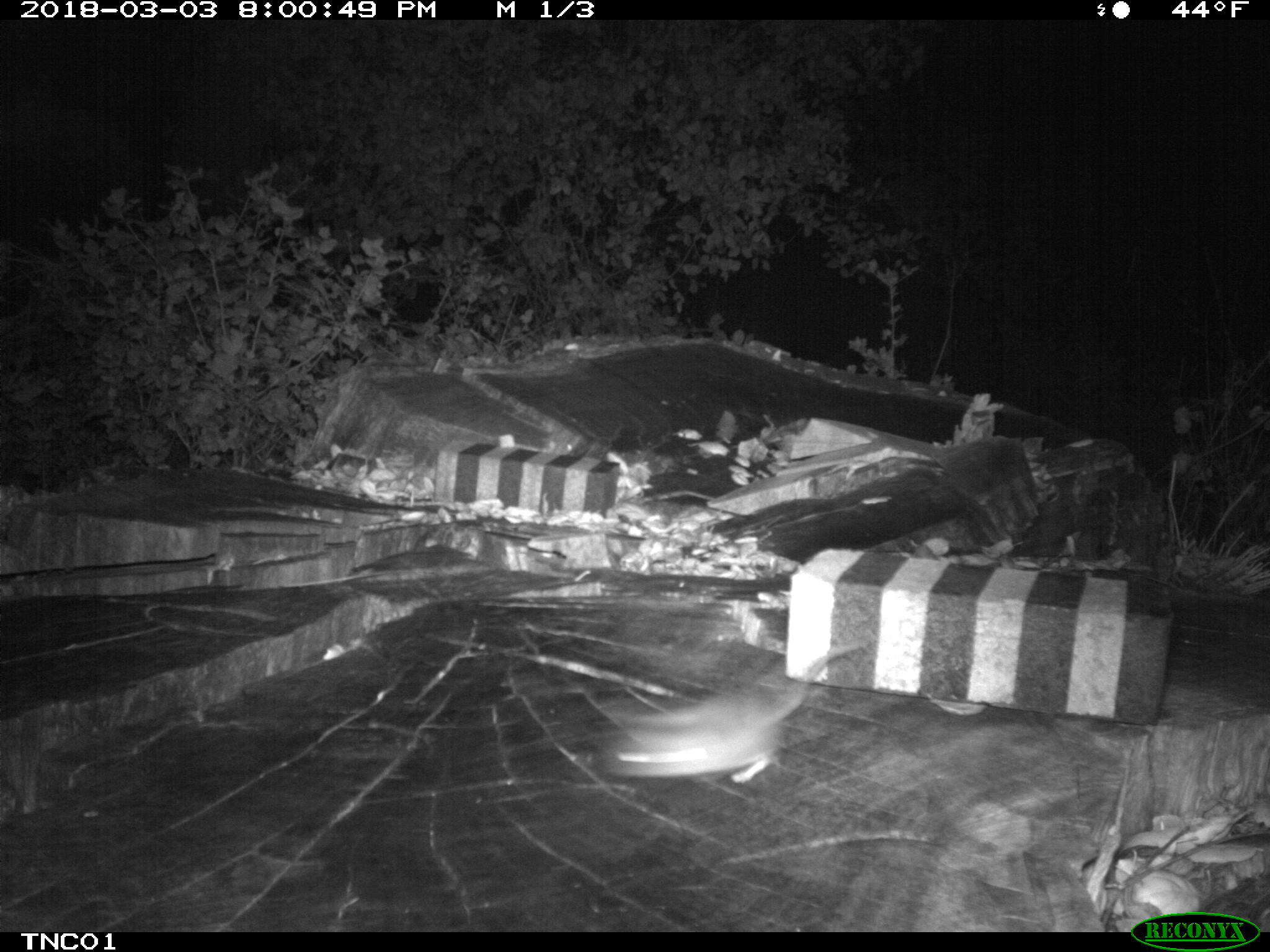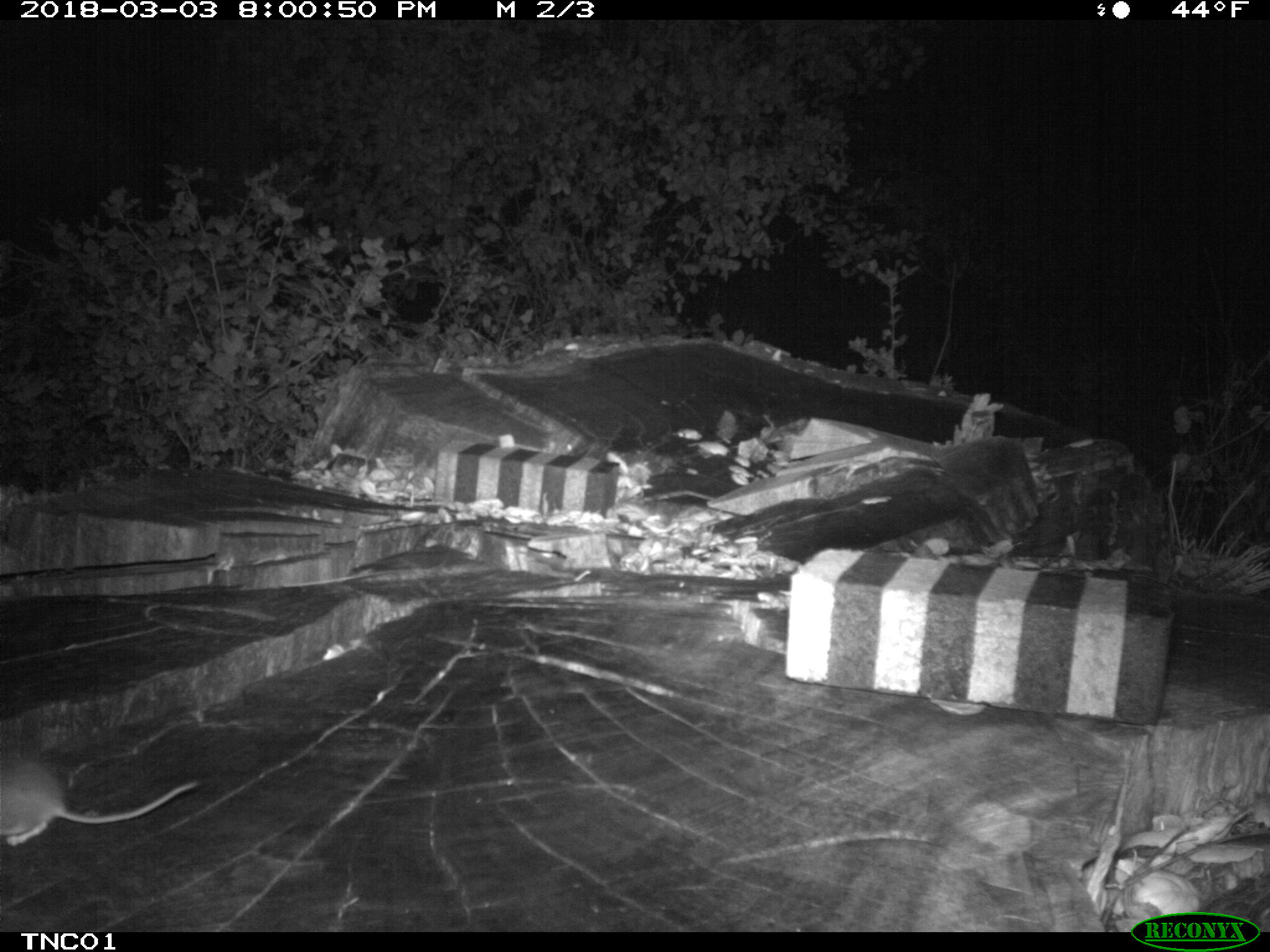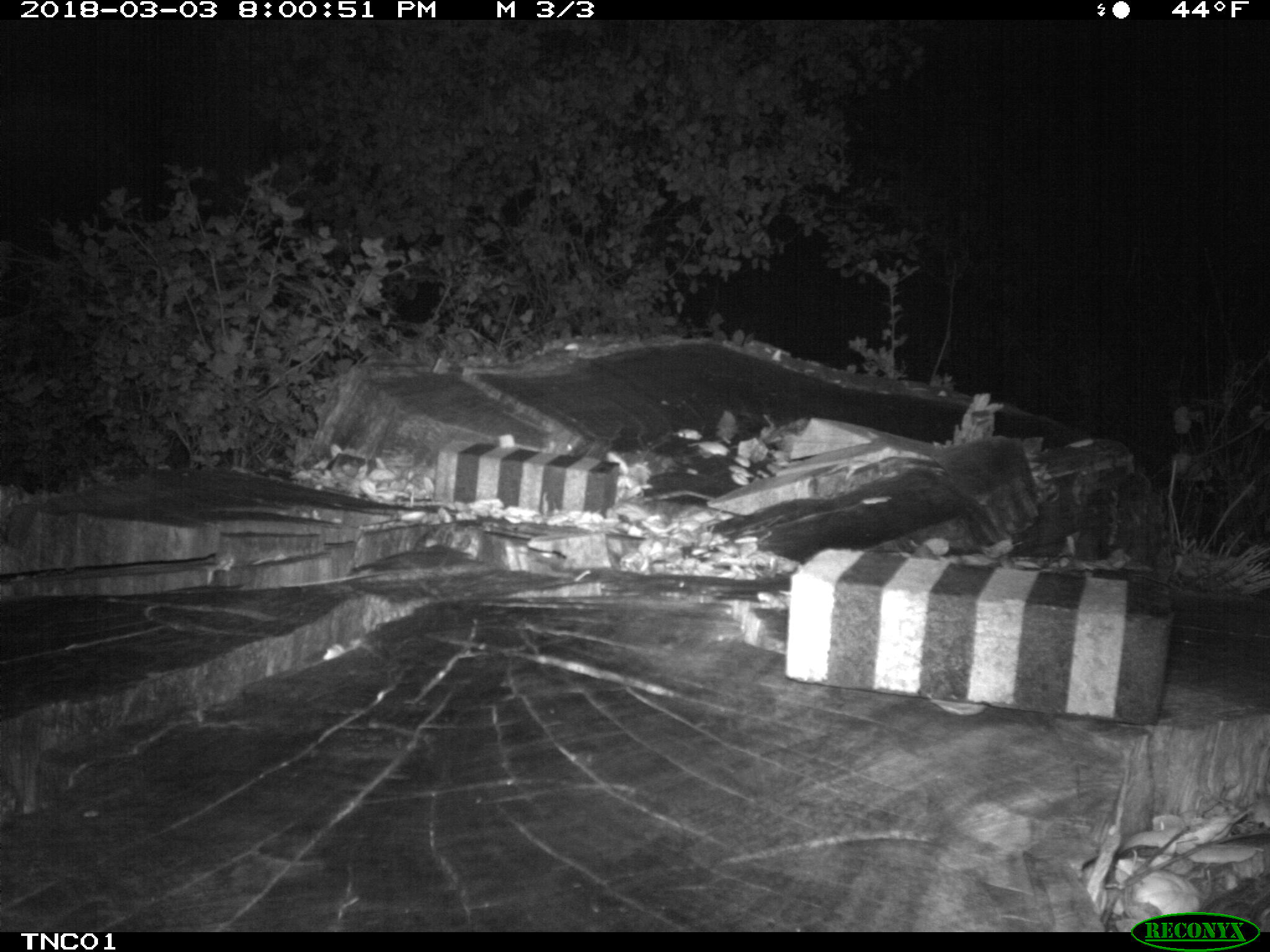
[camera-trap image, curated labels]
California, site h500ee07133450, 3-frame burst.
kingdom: Animalia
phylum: Chordata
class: Mammalia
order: Rodentia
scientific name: Rodentia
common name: rodent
Rodent (Rodentia).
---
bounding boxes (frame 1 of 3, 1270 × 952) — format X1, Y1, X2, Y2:
rodent: 601, 643, 871, 779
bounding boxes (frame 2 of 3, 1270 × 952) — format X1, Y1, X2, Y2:
rodent: 0, 757, 200, 846